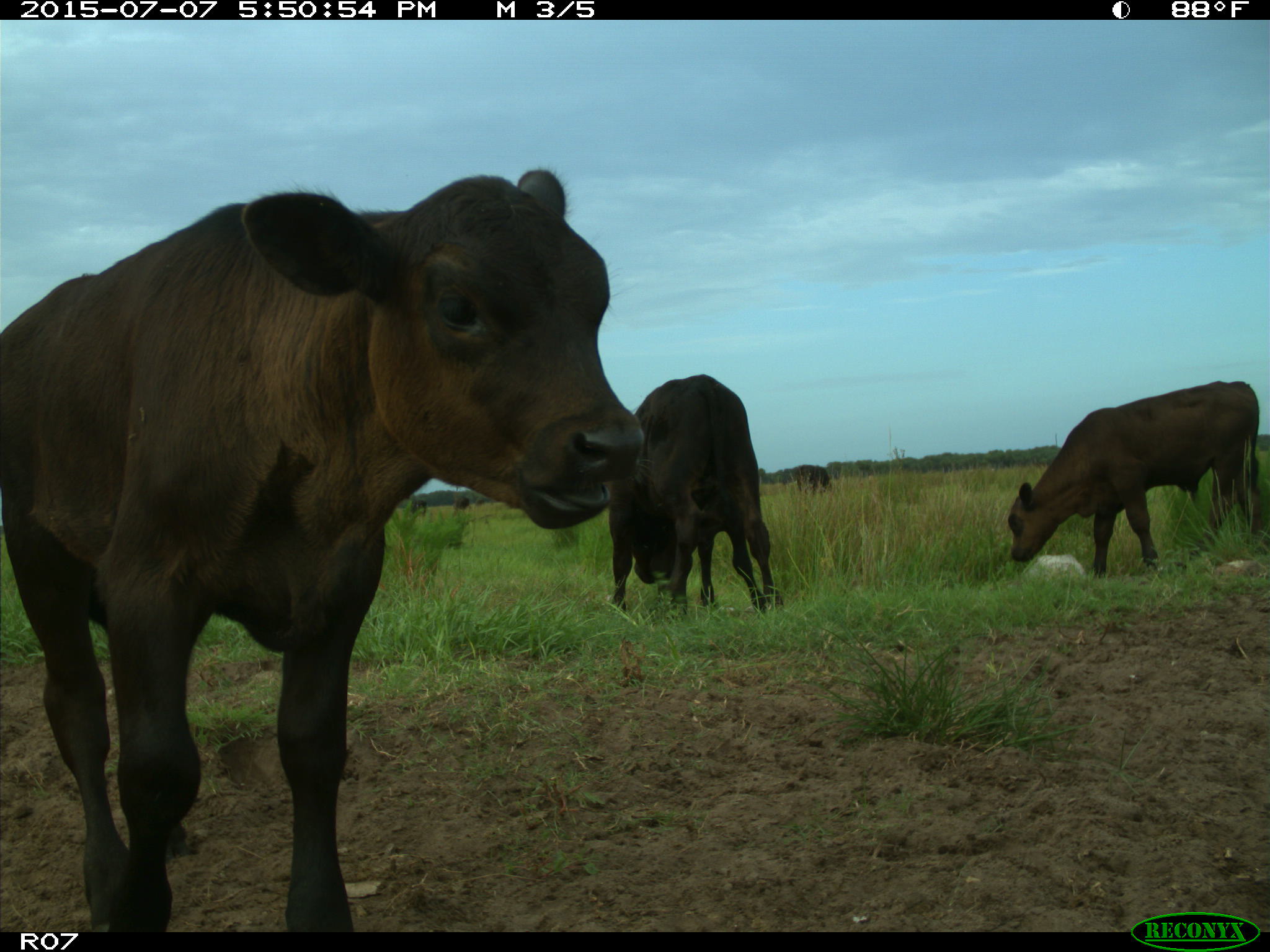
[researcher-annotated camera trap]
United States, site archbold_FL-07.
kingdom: Animalia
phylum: Chordata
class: Mammalia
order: Artiodactyla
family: Bovidae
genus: Bos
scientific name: Bos taurus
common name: domestic cow